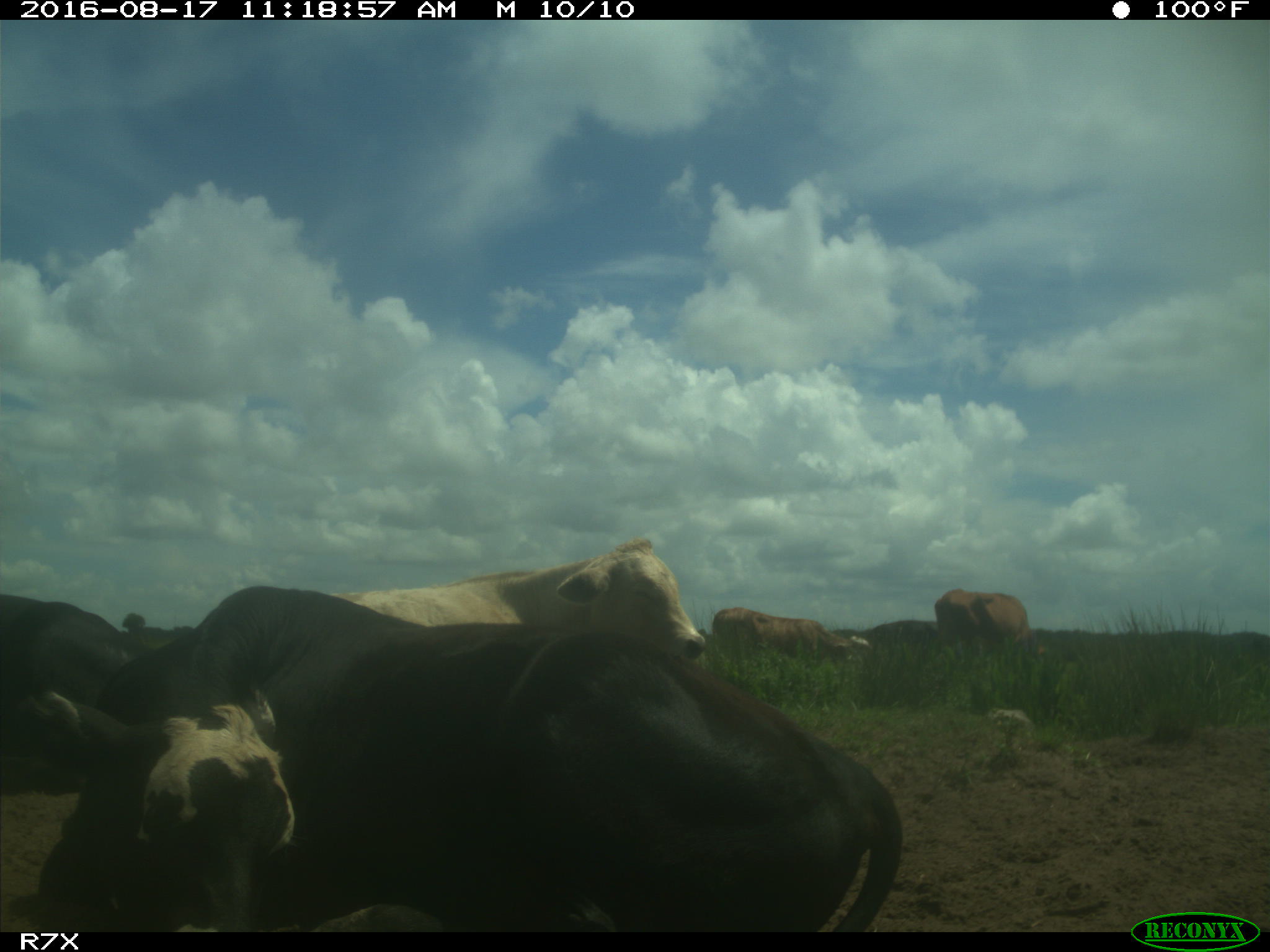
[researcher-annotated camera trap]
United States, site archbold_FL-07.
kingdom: Animalia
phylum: Chordata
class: Mammalia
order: Artiodactyla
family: Bovidae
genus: Bos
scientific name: Bos taurus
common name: domestic cow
Bos taurus (domestic cow).